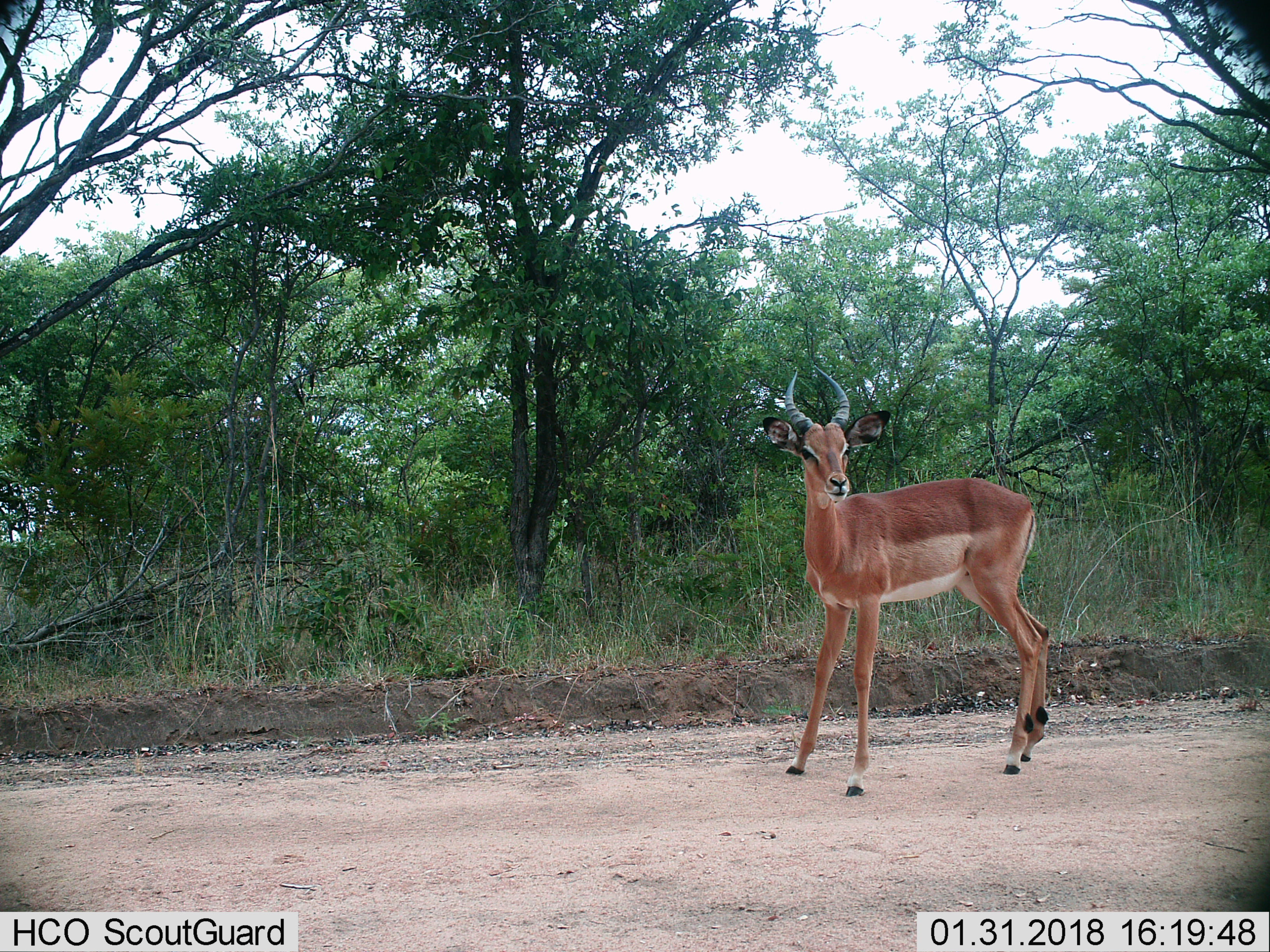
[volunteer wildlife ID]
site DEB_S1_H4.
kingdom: Animalia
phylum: Chordata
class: Mammalia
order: Artiodactyla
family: Bovidae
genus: Aepyceros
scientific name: Aepyceros melampus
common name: impala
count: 1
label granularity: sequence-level